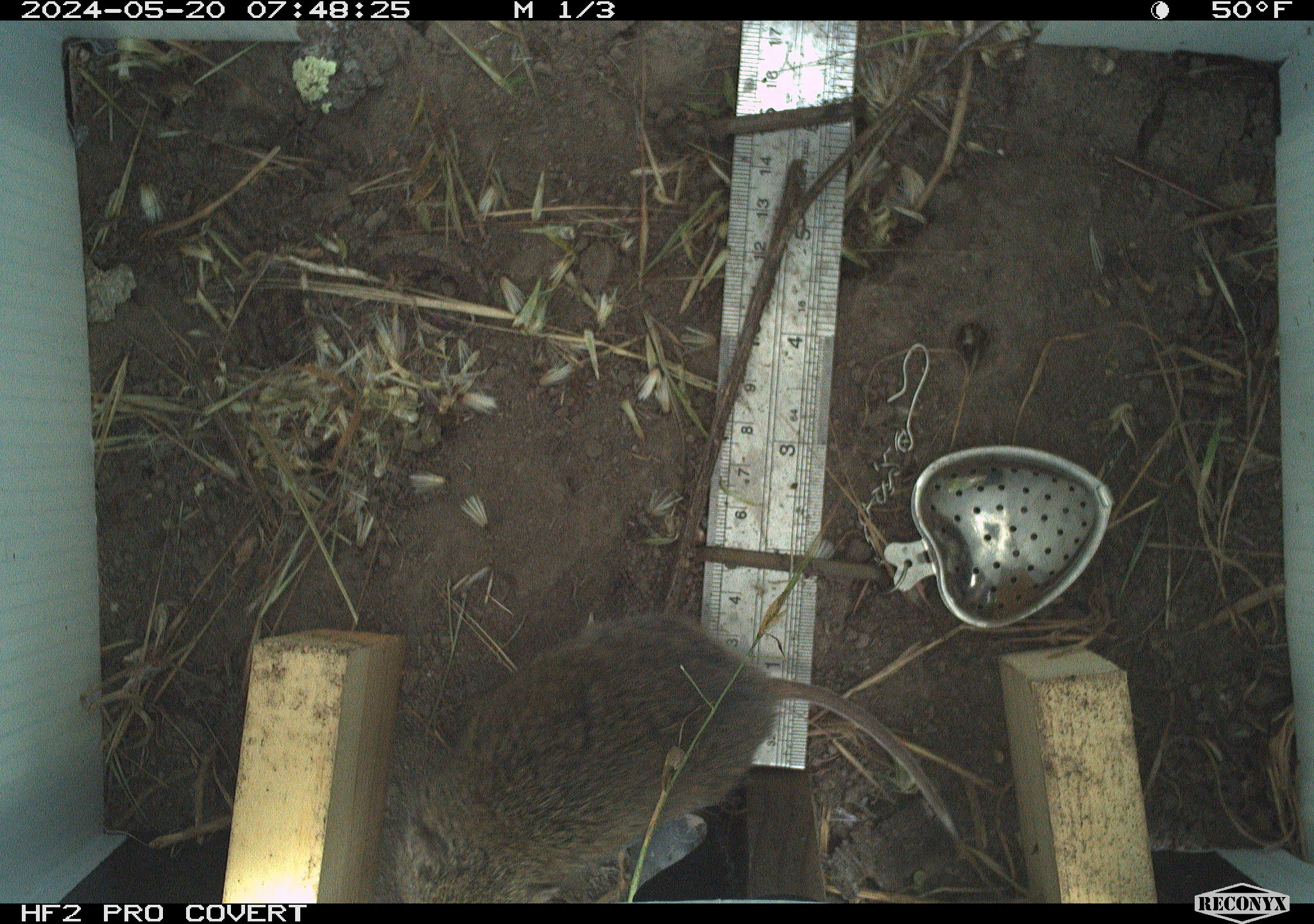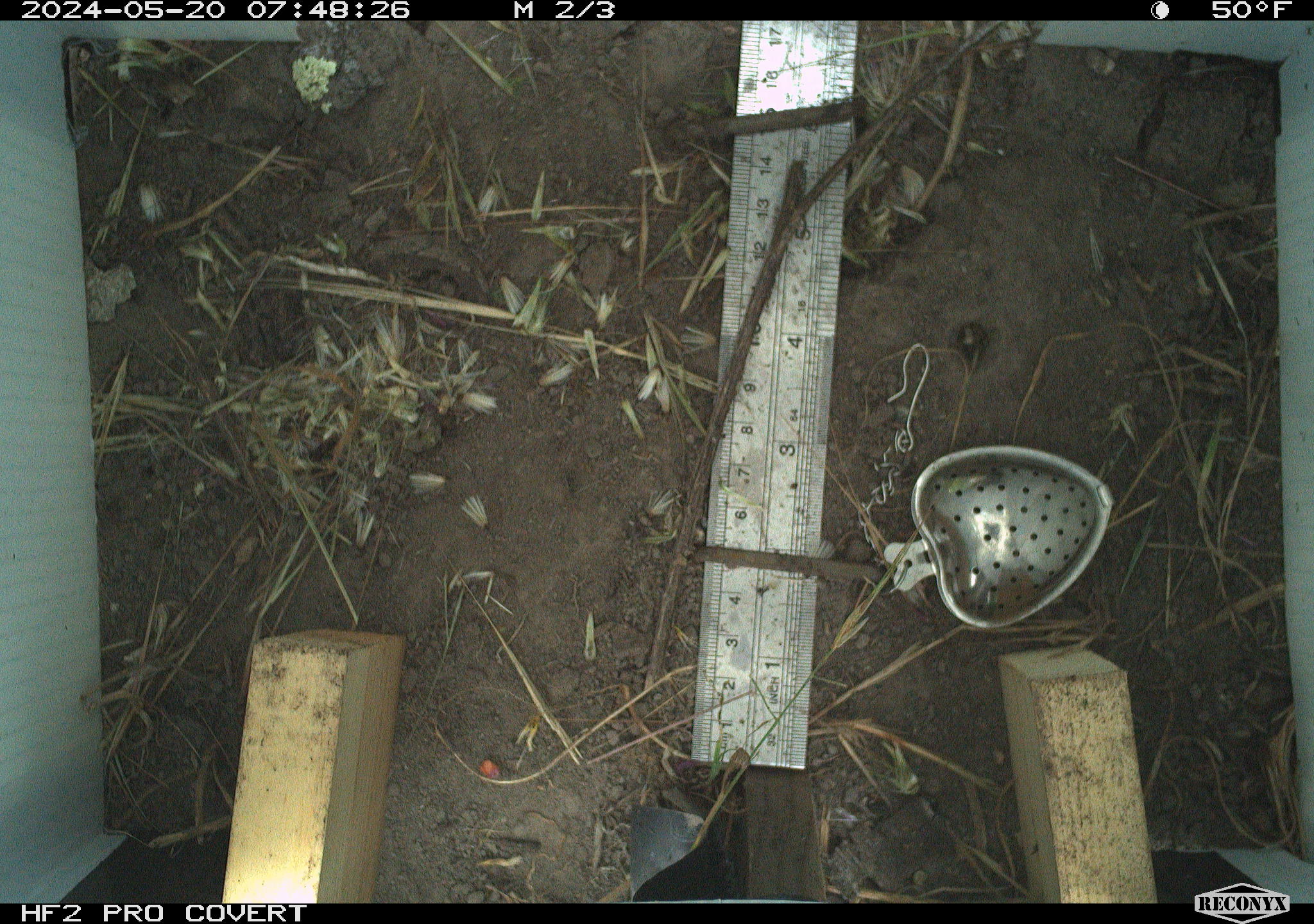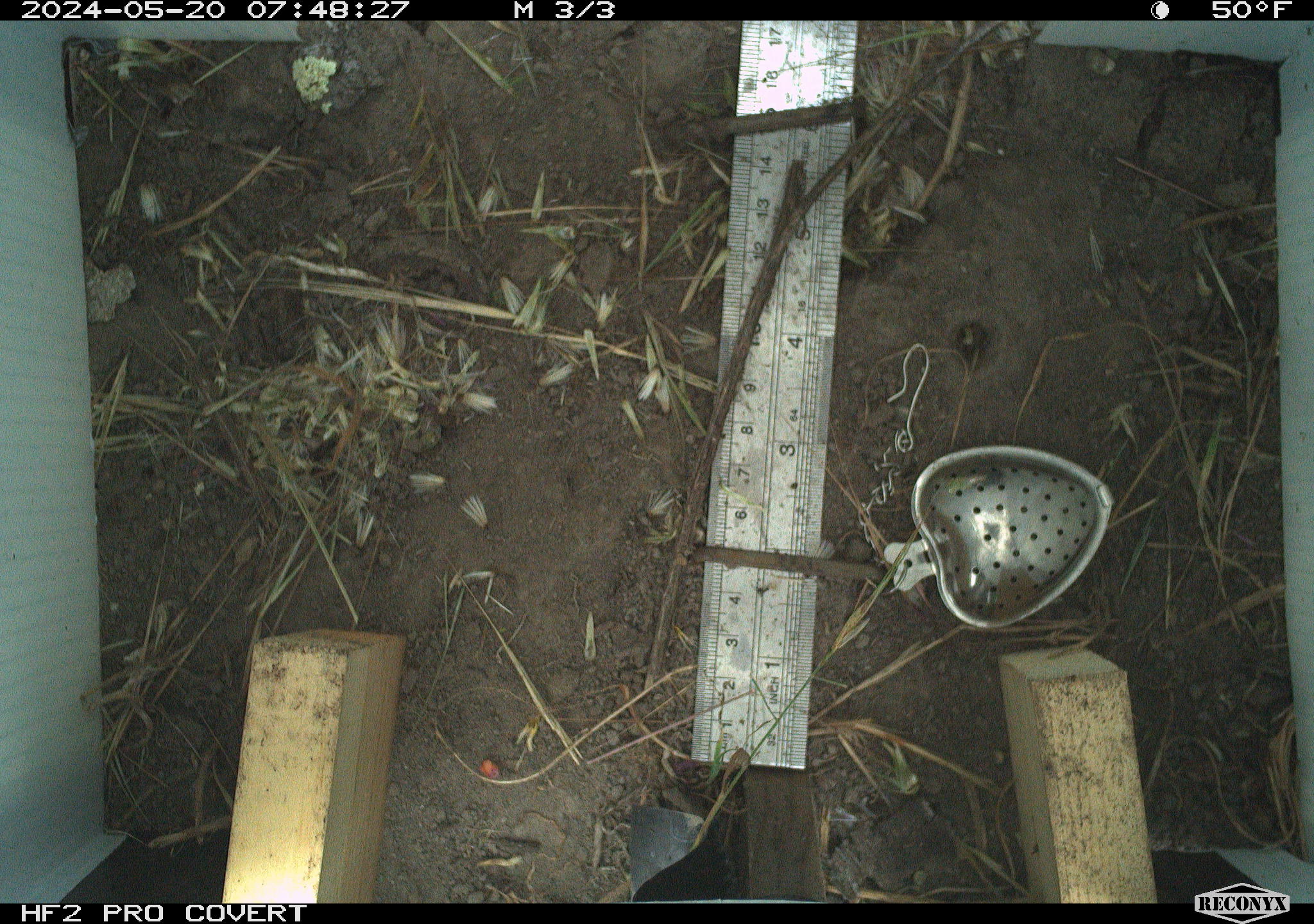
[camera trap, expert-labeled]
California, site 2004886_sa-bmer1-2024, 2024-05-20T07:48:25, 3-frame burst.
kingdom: Animalia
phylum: Chordata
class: Mammalia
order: Rodentia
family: Cricetidae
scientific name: Arvicolinae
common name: voles, lemmings, and muskrats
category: arvicolinae subfamily